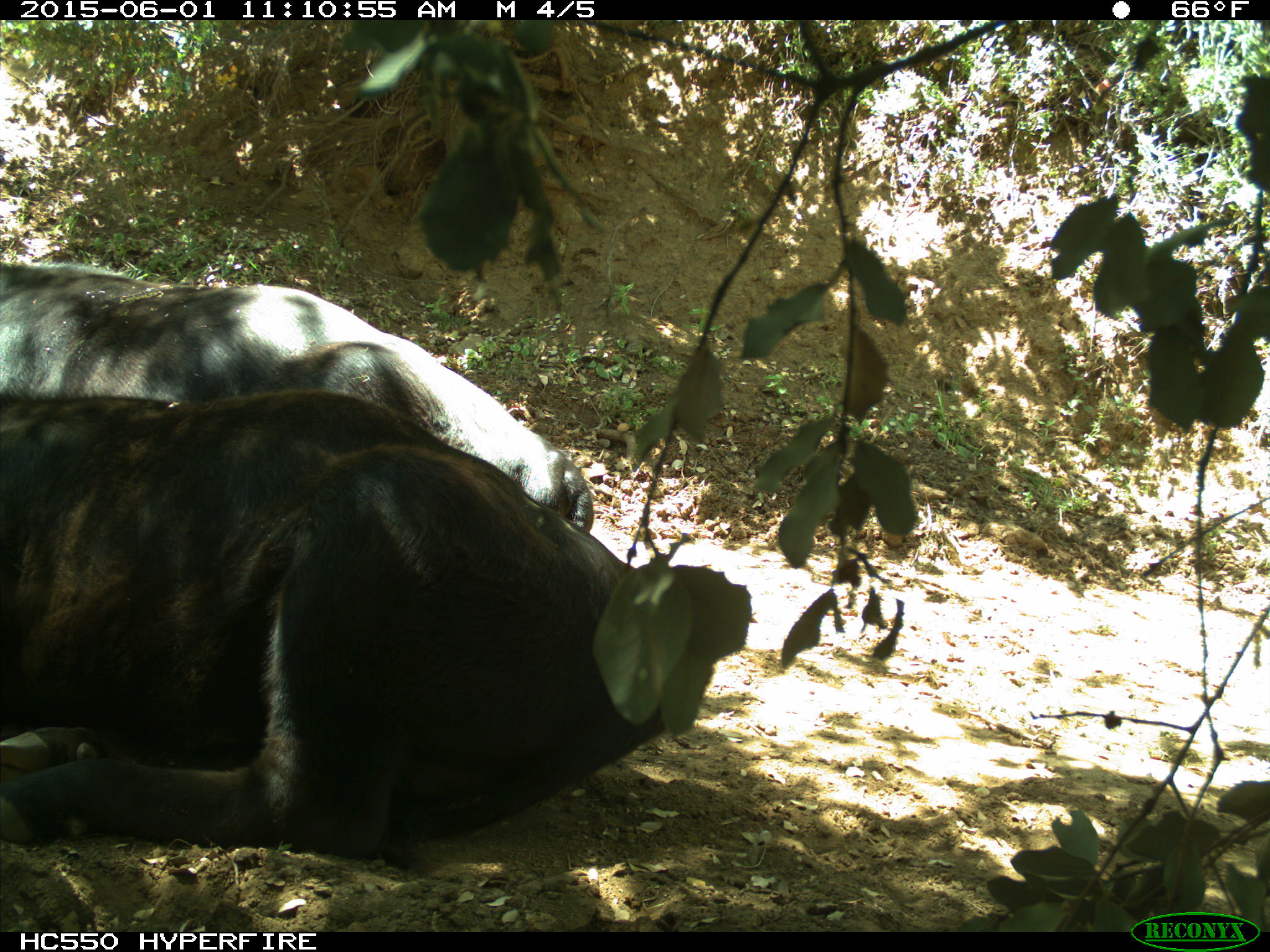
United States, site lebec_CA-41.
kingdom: Animalia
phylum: Chordata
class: Mammalia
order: Artiodactyla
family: Bovidae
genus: Bos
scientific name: Bos taurus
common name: domestic cow